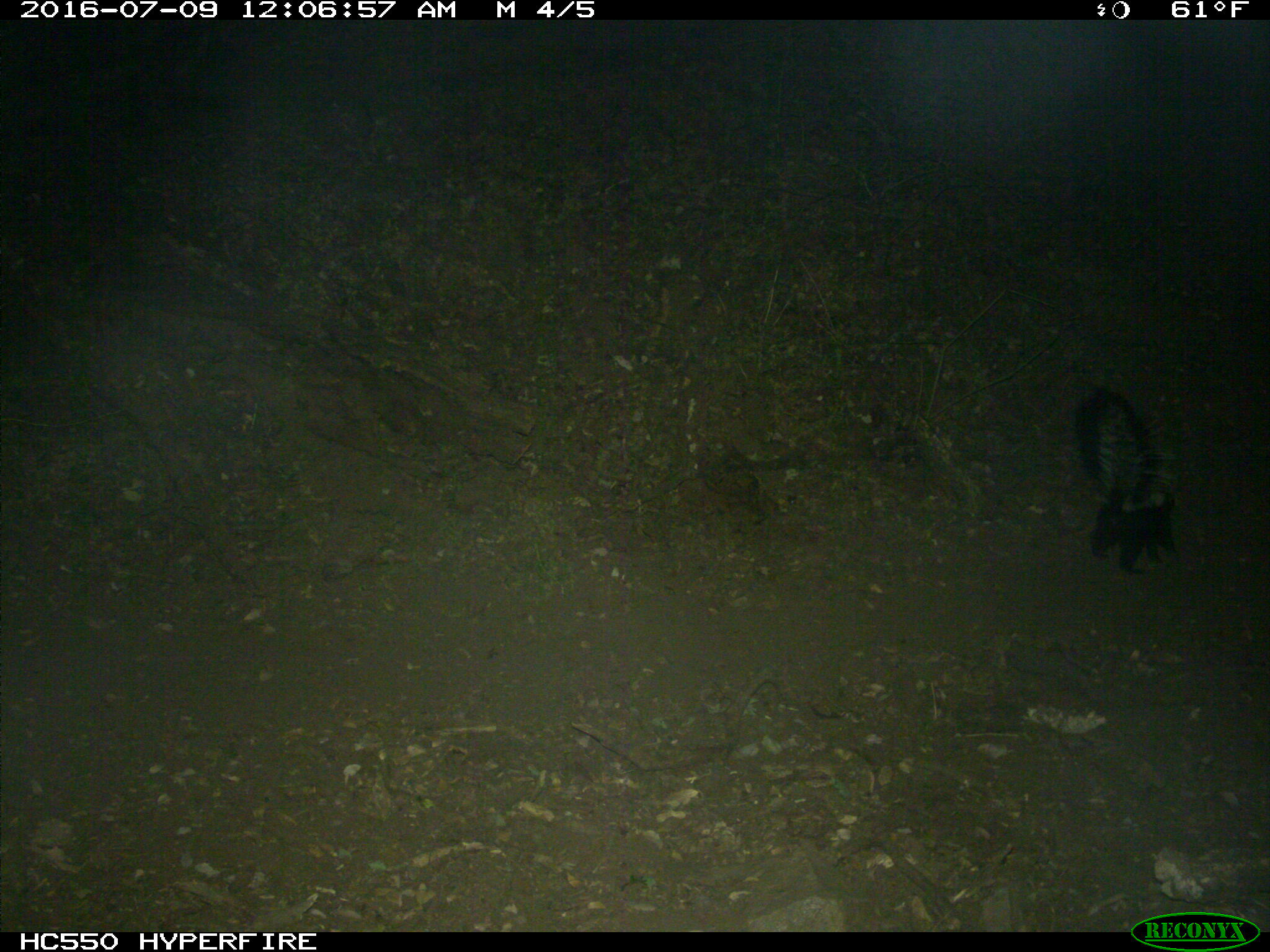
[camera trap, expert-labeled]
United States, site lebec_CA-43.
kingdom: Animalia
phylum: Chordata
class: Mammalia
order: Carnivora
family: Mephitidae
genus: Mephitis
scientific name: Mephitis mephitis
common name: striped skunk